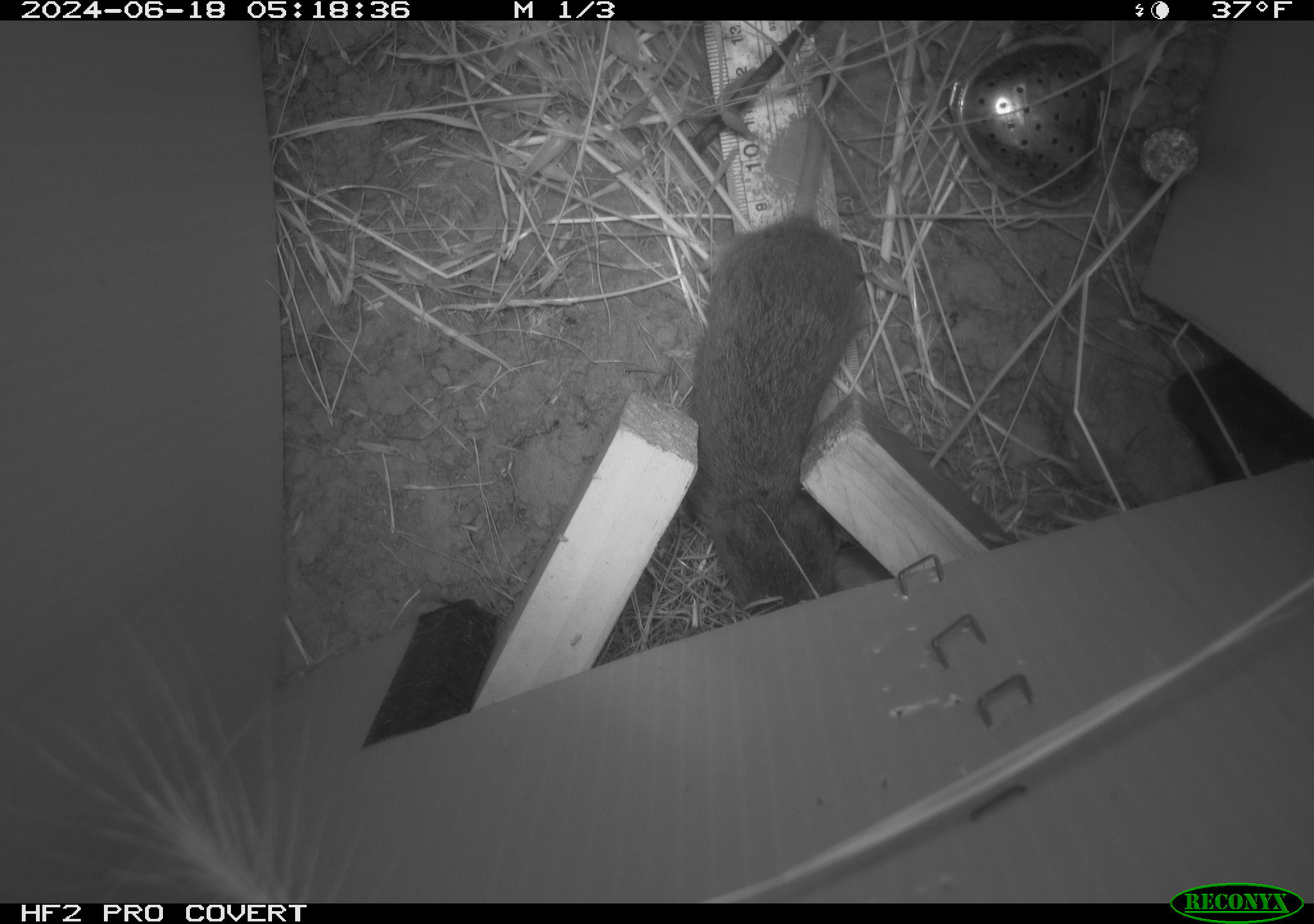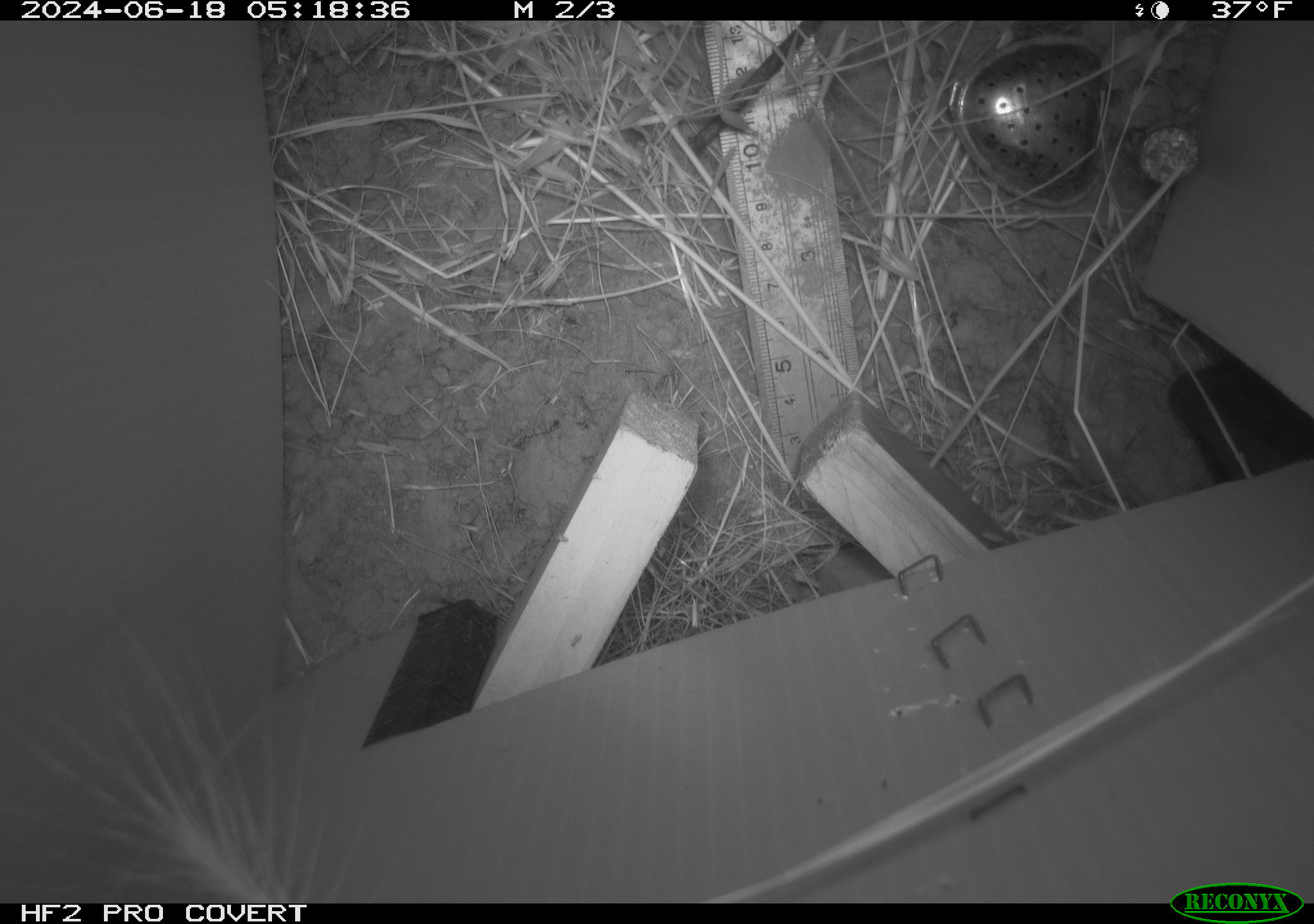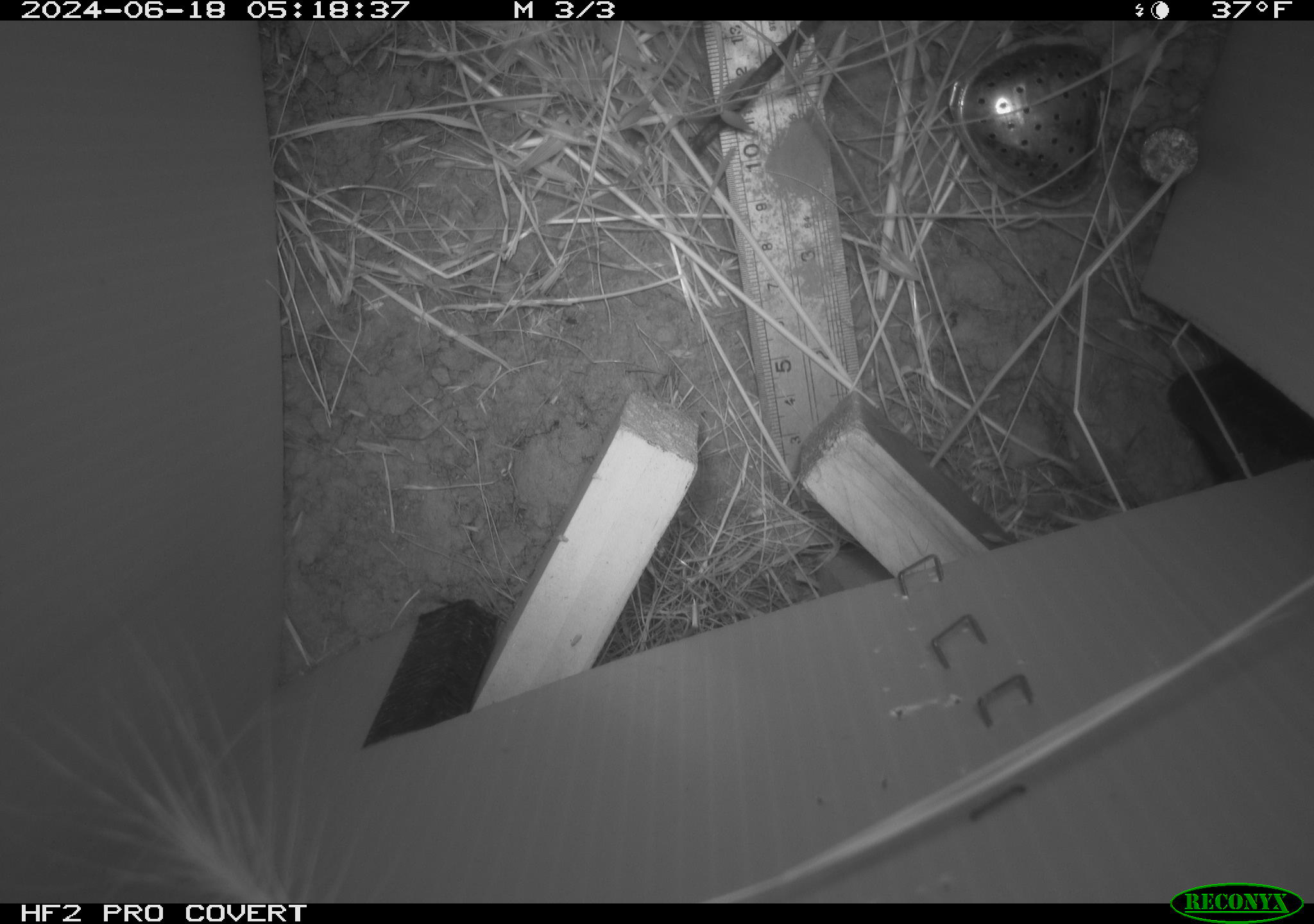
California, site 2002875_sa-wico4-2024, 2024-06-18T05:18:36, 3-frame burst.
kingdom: Animalia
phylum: Chordata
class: Mammalia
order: Rodentia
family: Cricetidae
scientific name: Arvicolinae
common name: voles, lemmings, and muskrats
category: arvicolinae subfamily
Arvicolinae subfamily (voles, lemmings, and muskrats) (Arvicolinae).